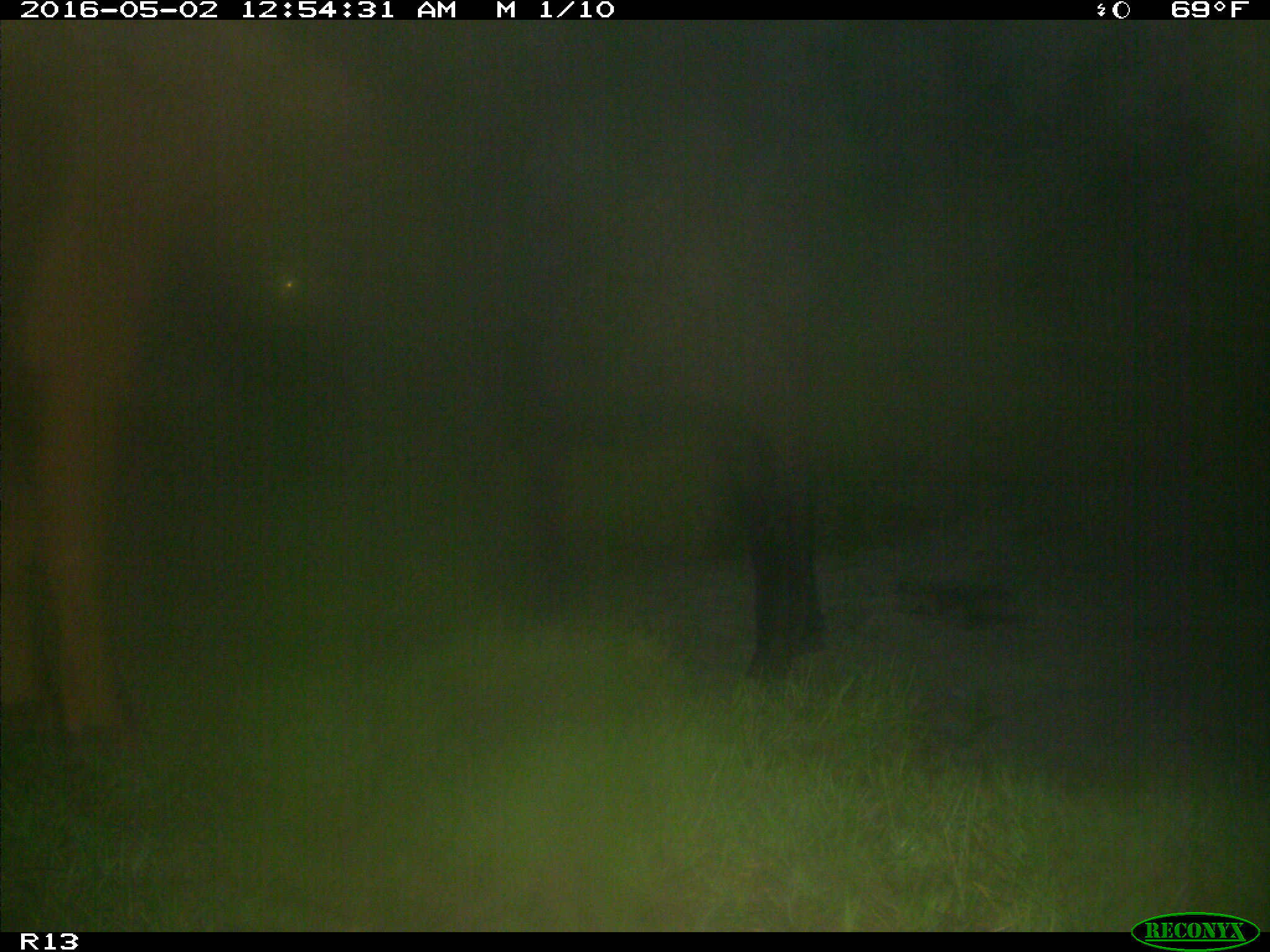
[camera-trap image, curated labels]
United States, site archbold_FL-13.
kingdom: Animalia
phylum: Chordata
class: Mammalia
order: Artiodactyla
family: Bovidae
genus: Bos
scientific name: Bos taurus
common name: domestic cow